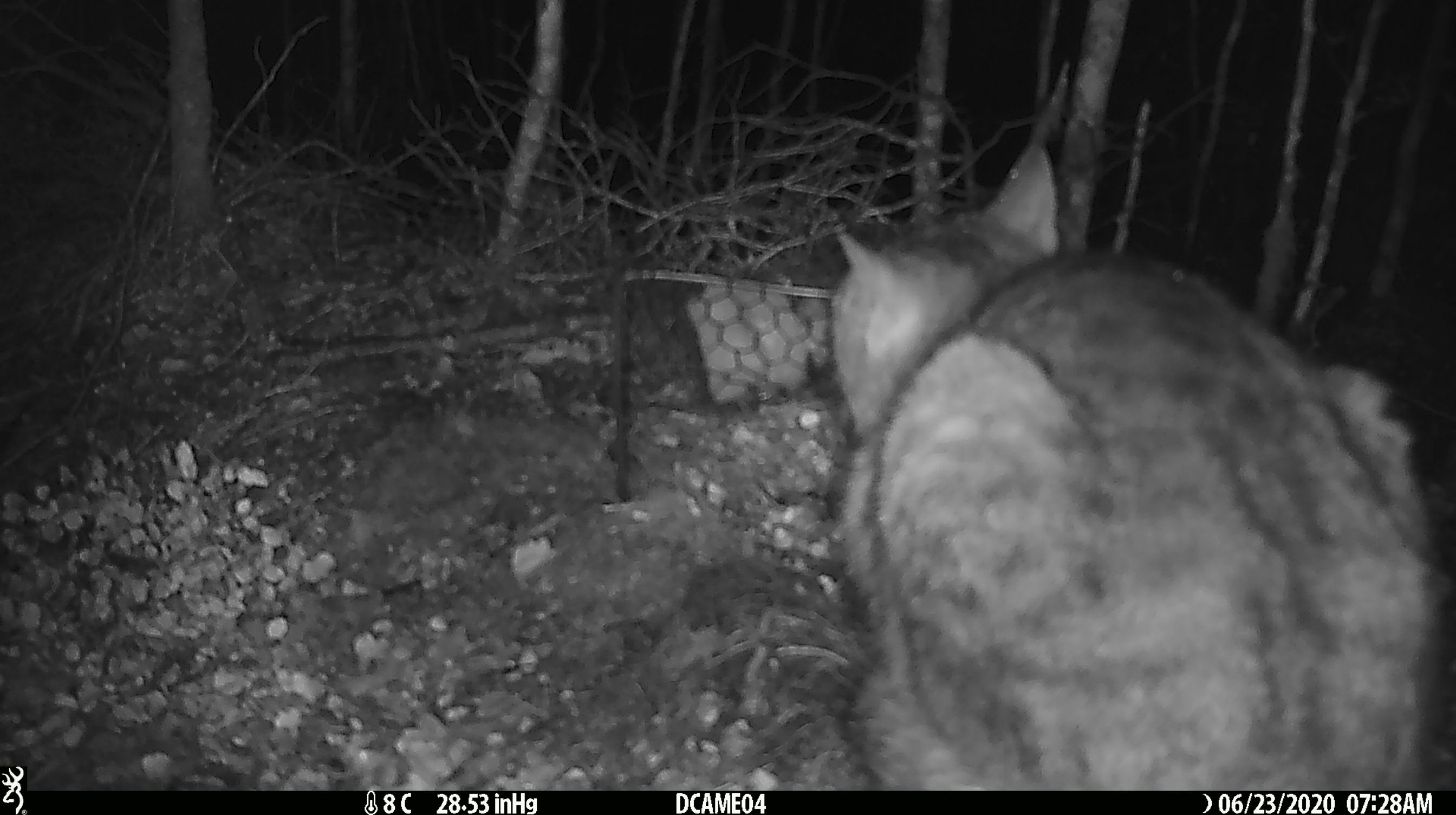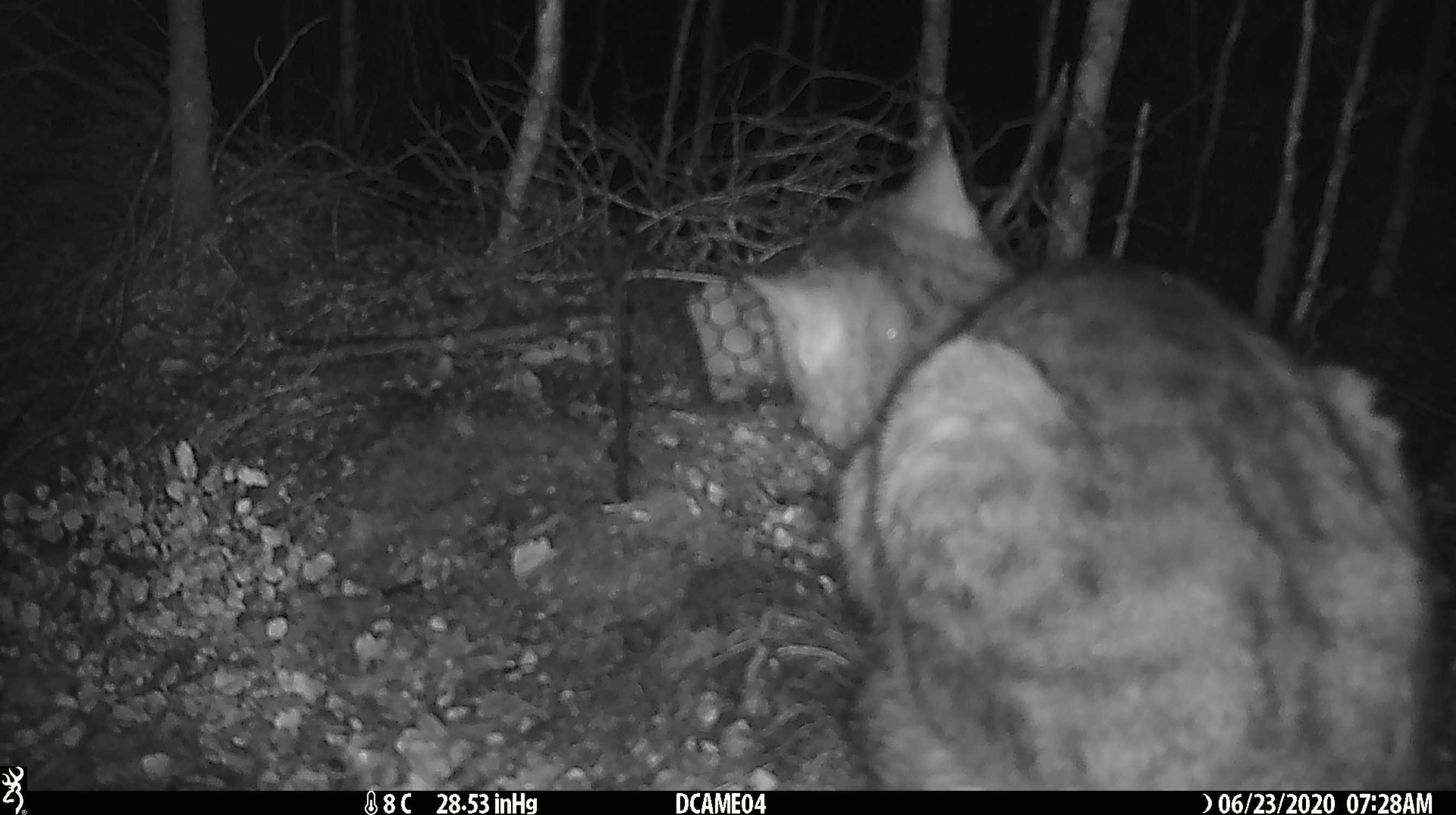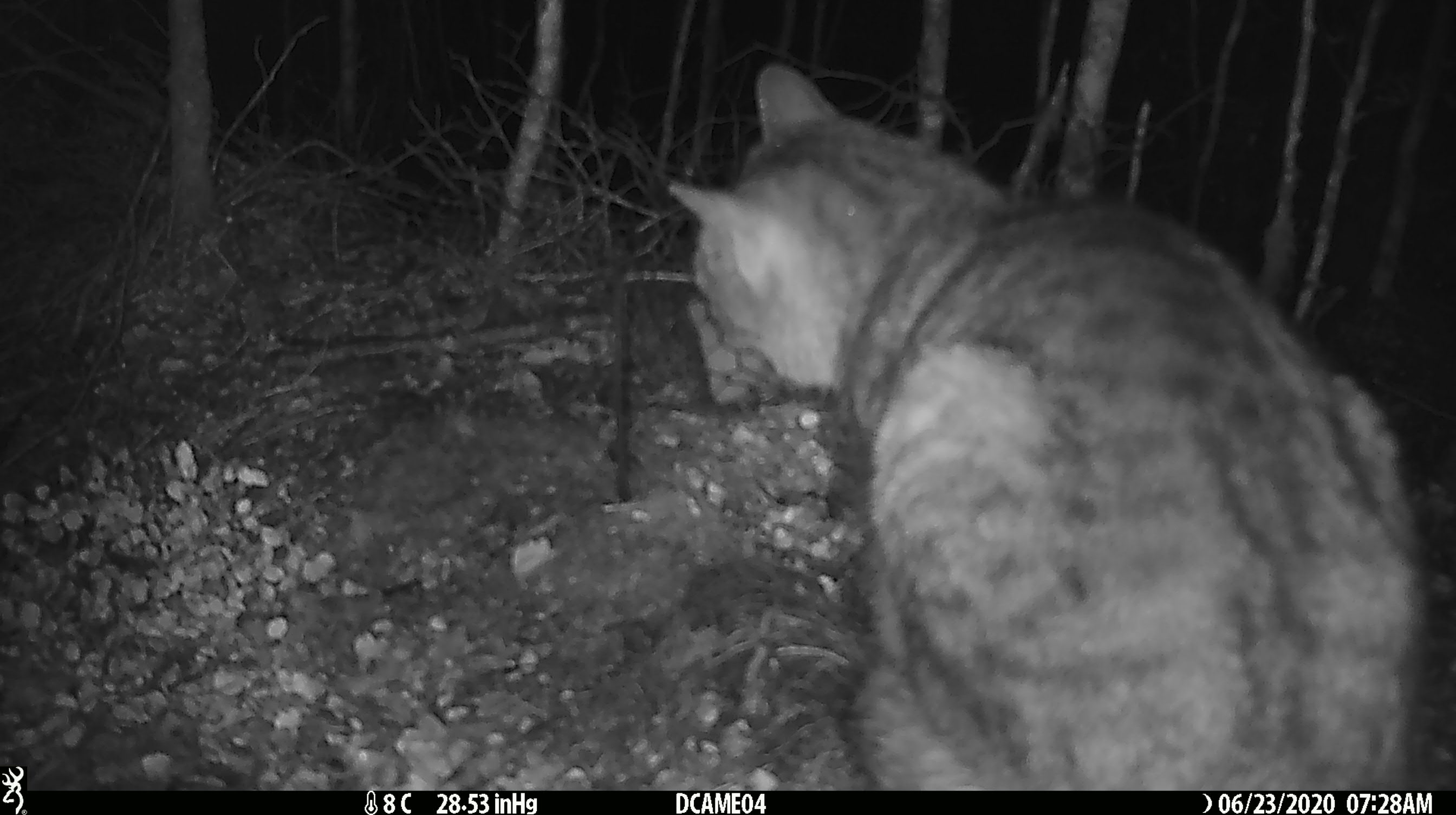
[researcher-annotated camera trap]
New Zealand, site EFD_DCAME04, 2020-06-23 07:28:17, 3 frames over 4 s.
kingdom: Animalia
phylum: Chordata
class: Mammalia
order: Carnivora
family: Felidae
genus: Felis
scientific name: Felis catus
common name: domestic cat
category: cat